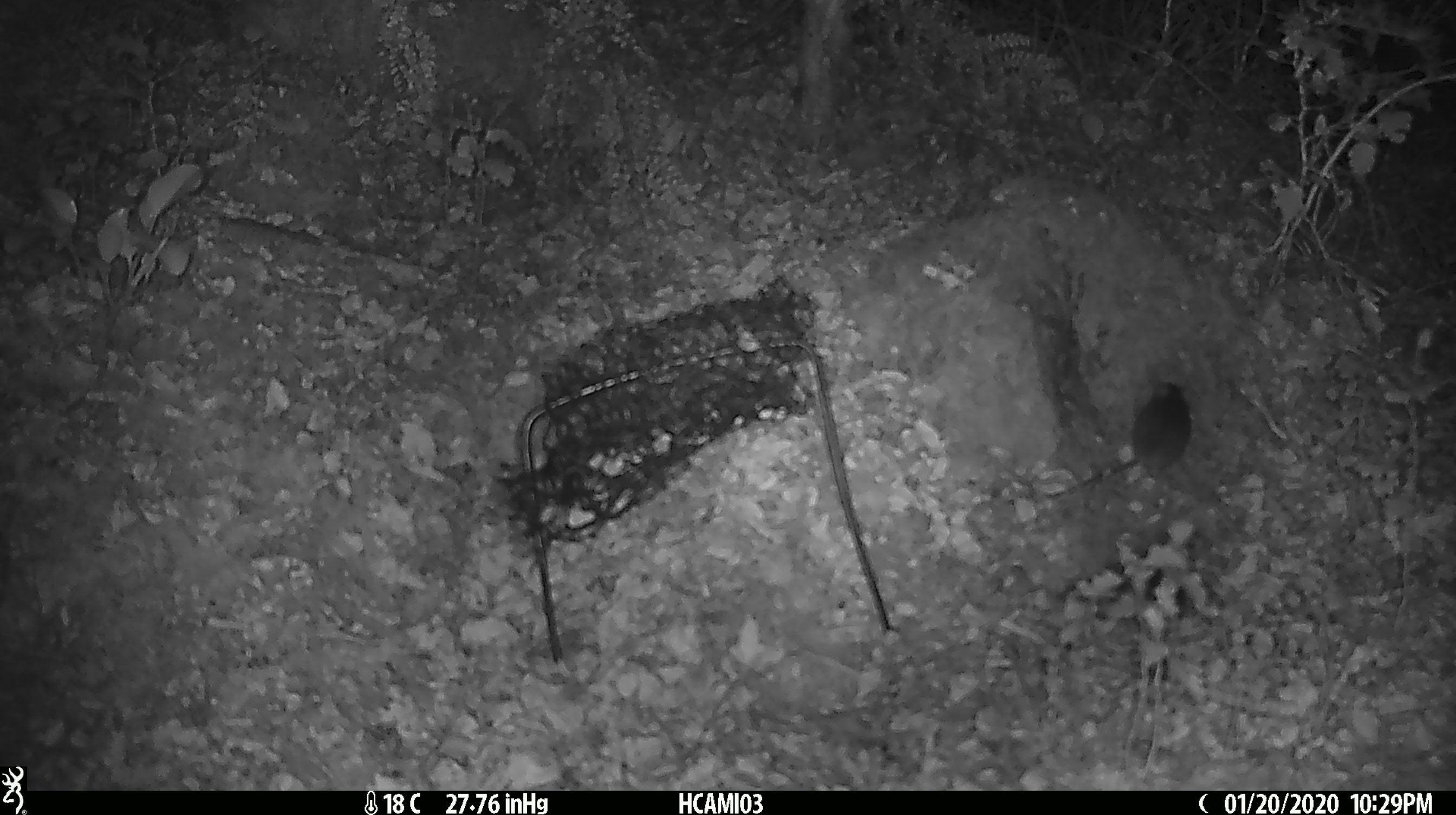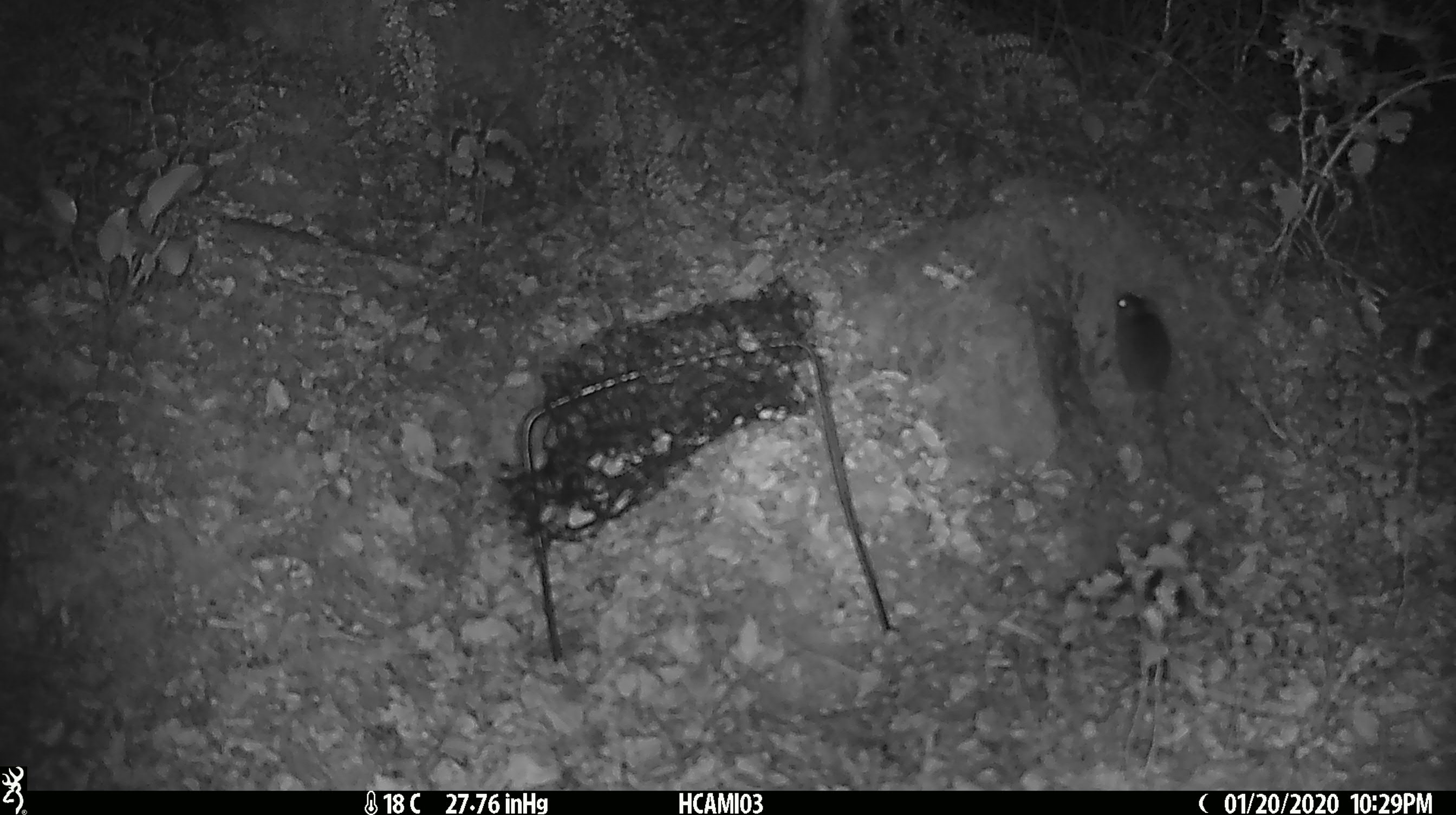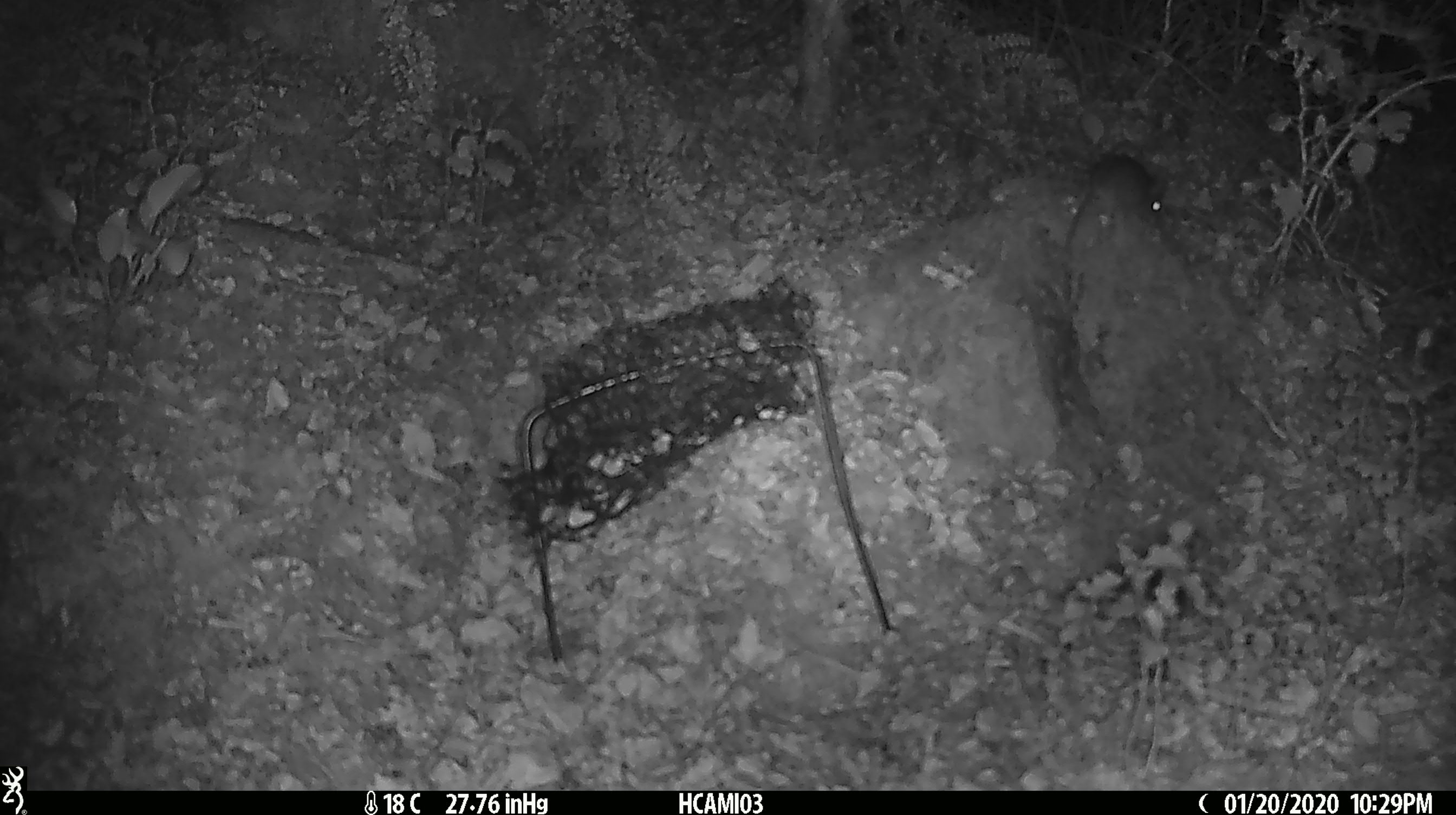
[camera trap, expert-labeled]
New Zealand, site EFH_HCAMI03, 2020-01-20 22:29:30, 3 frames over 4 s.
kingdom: Animalia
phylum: Chordata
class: Mammalia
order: Rodentia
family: Muridae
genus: Mus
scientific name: Mus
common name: mouse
Mouse (Mus).